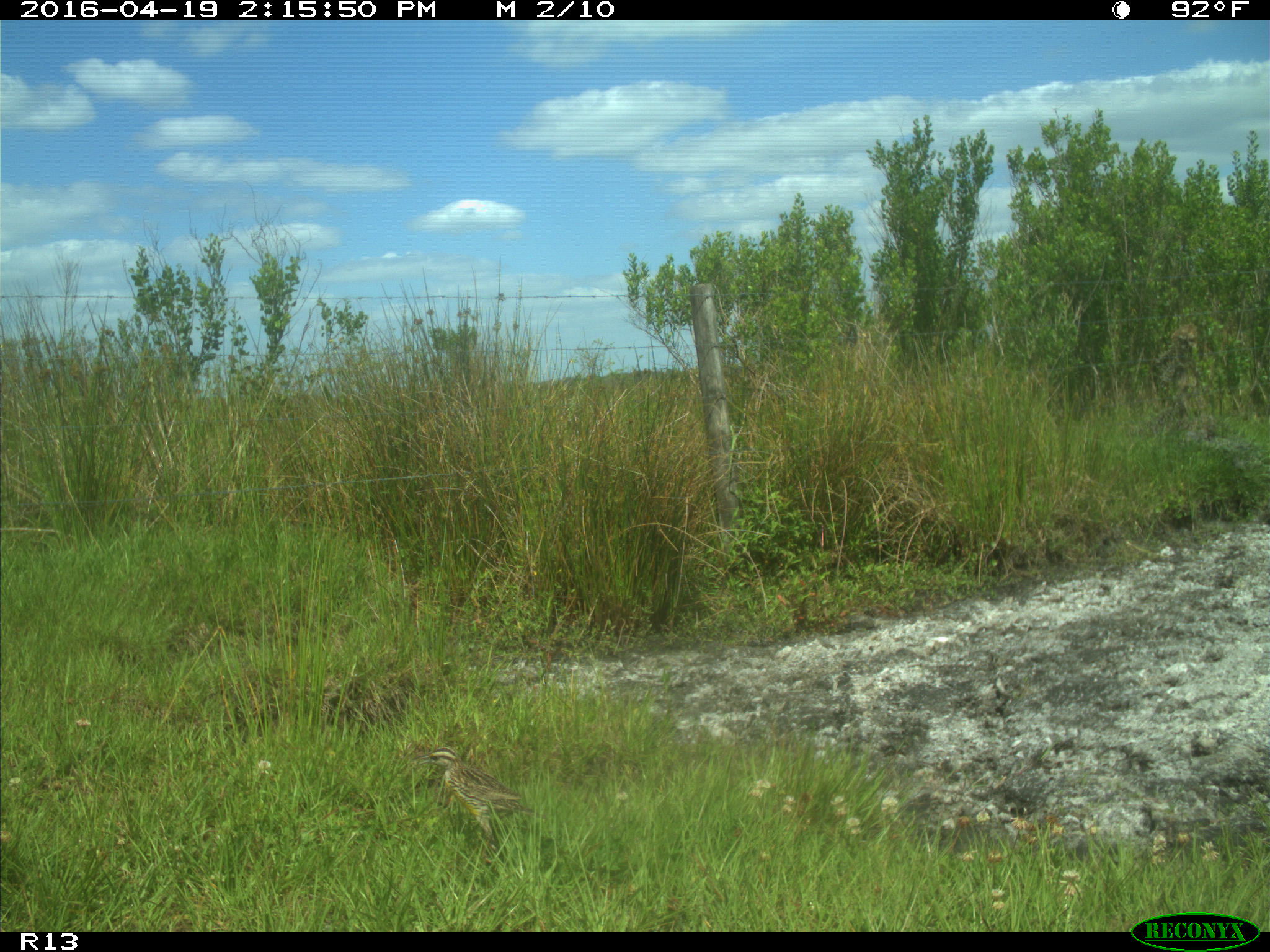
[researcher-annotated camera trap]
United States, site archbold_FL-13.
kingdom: Animalia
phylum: Chordata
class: Aves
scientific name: Aves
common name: birds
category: unidentified bird